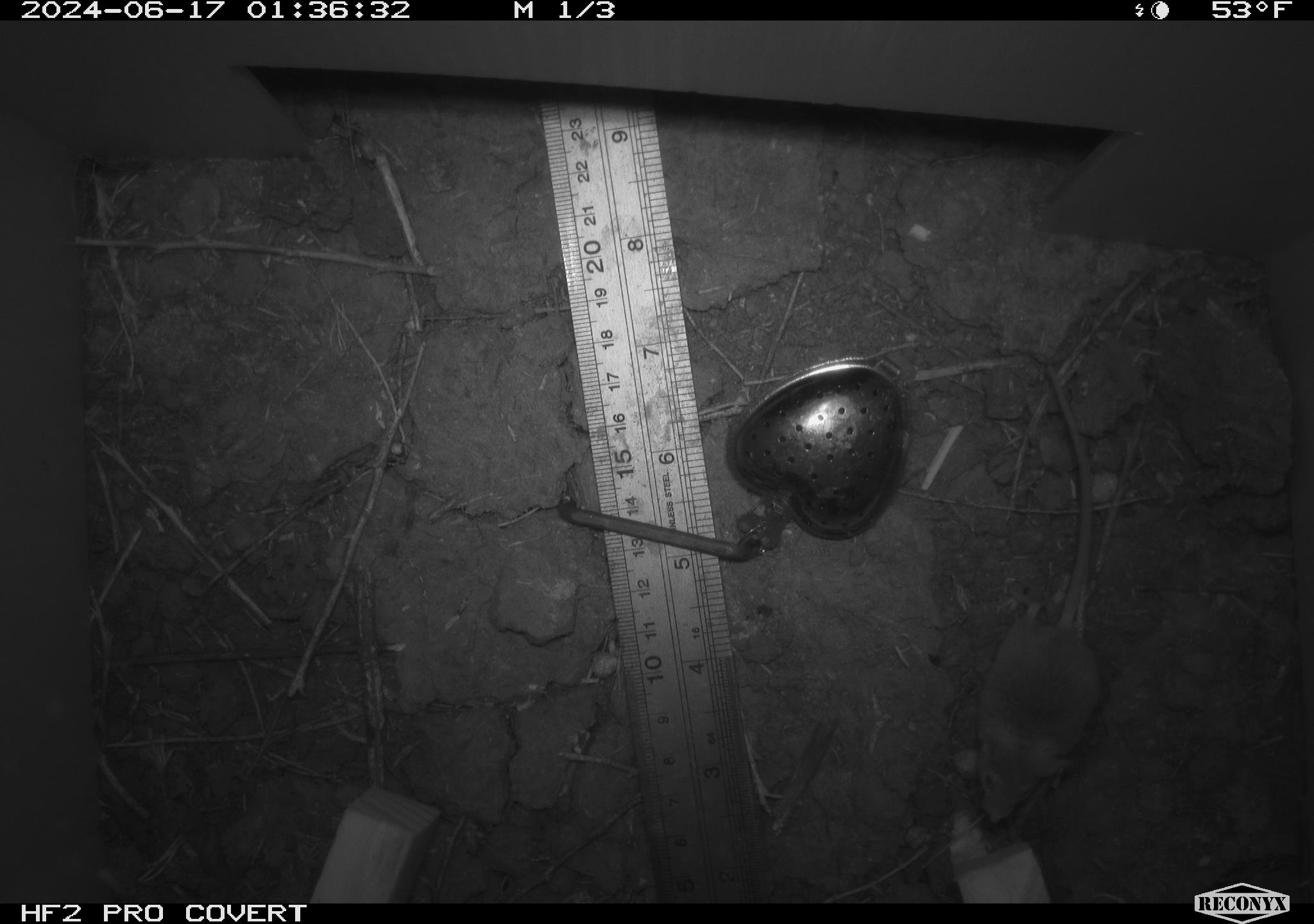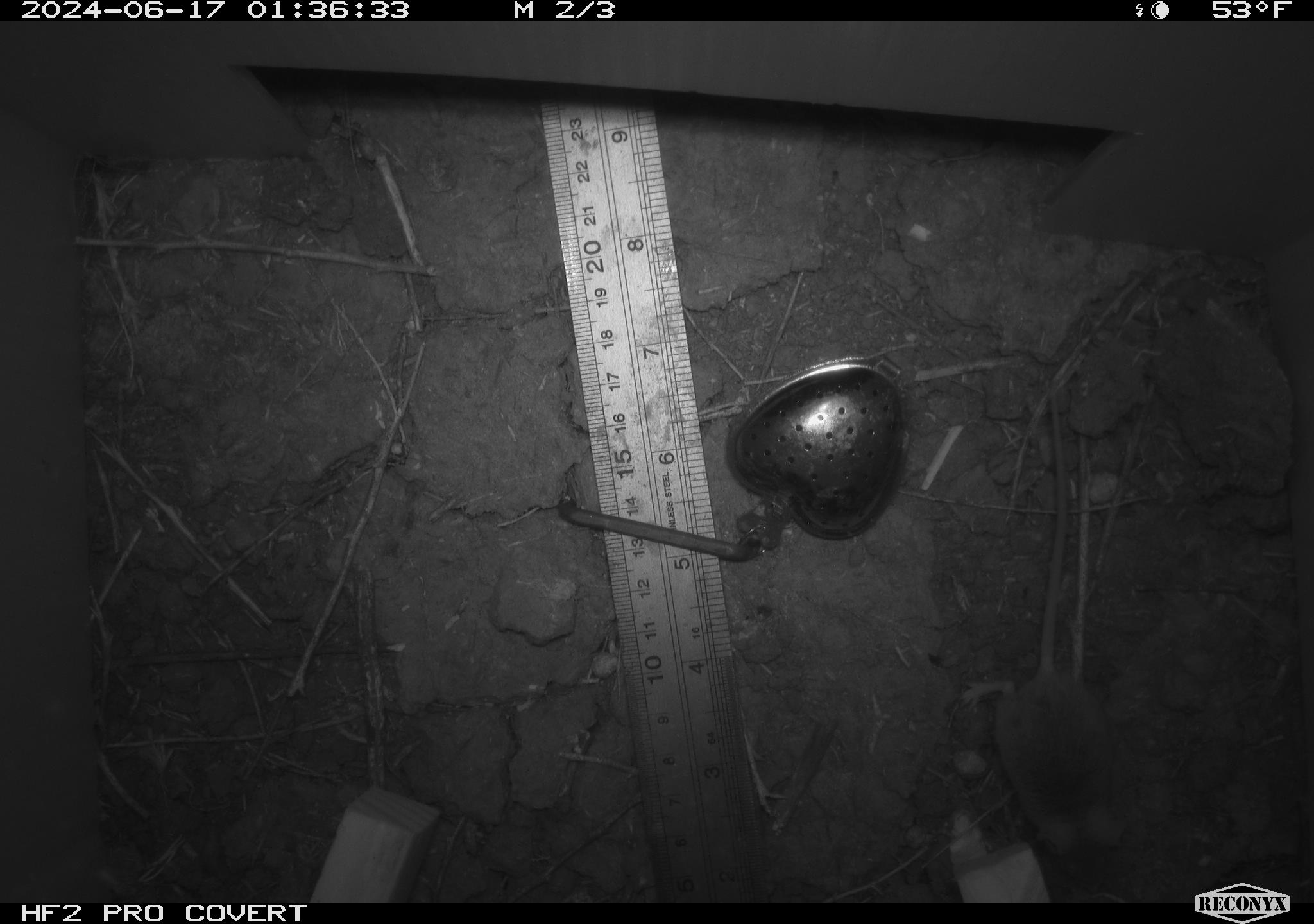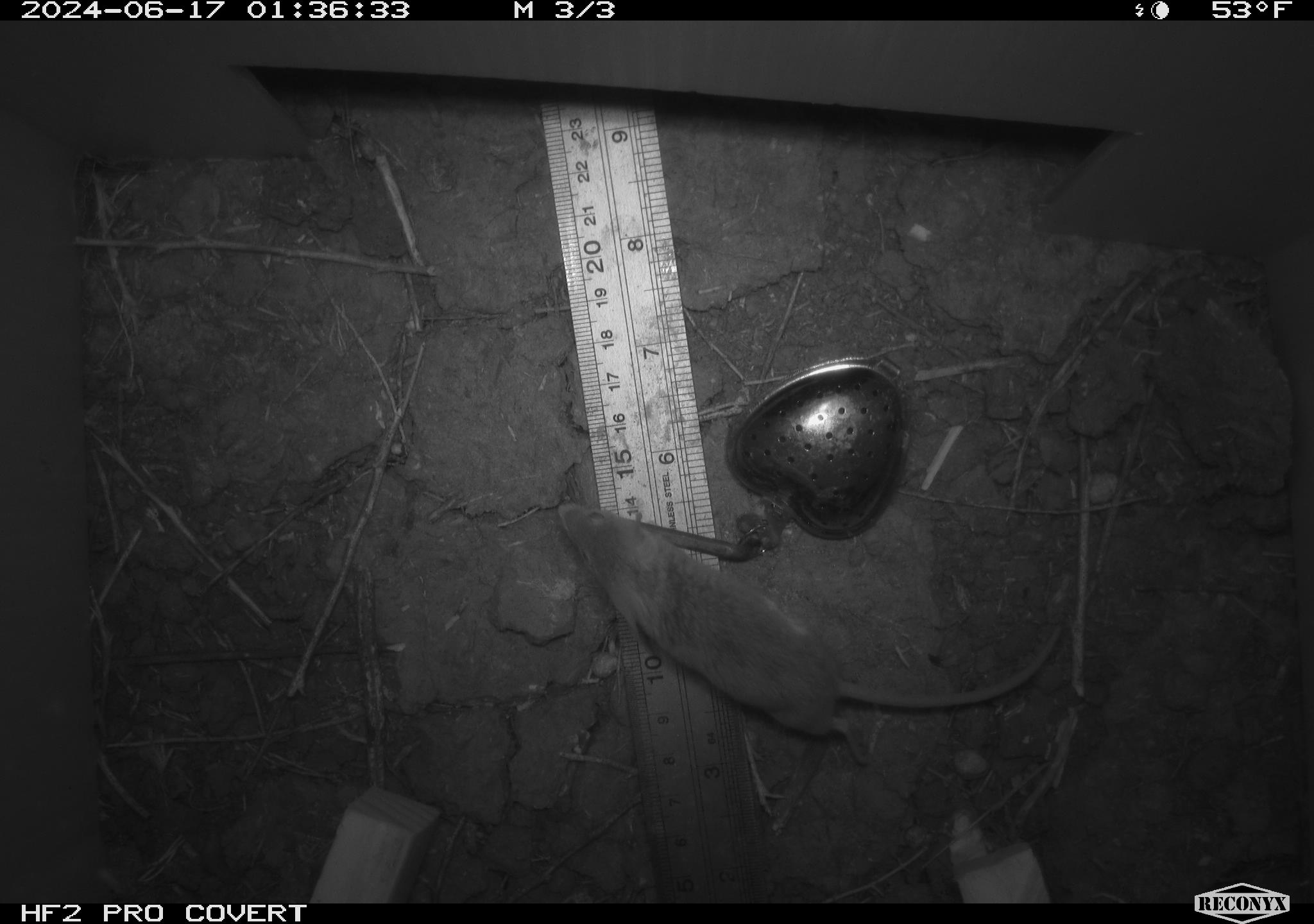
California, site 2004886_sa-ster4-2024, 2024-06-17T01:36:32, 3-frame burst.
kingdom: Animalia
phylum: Chordata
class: Mammalia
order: Rodentia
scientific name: Rodentia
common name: mouse species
Mouse species (Rodentia).